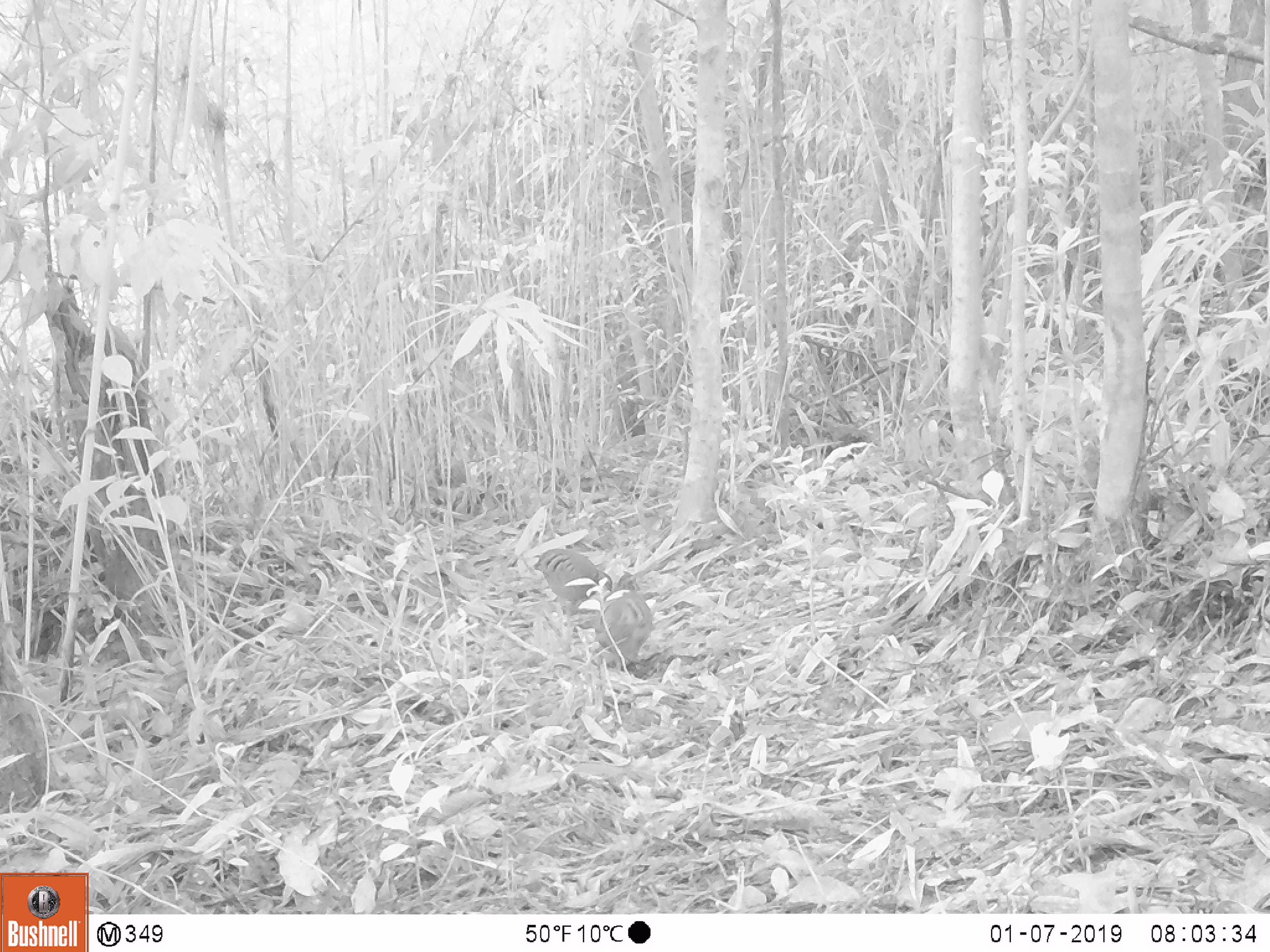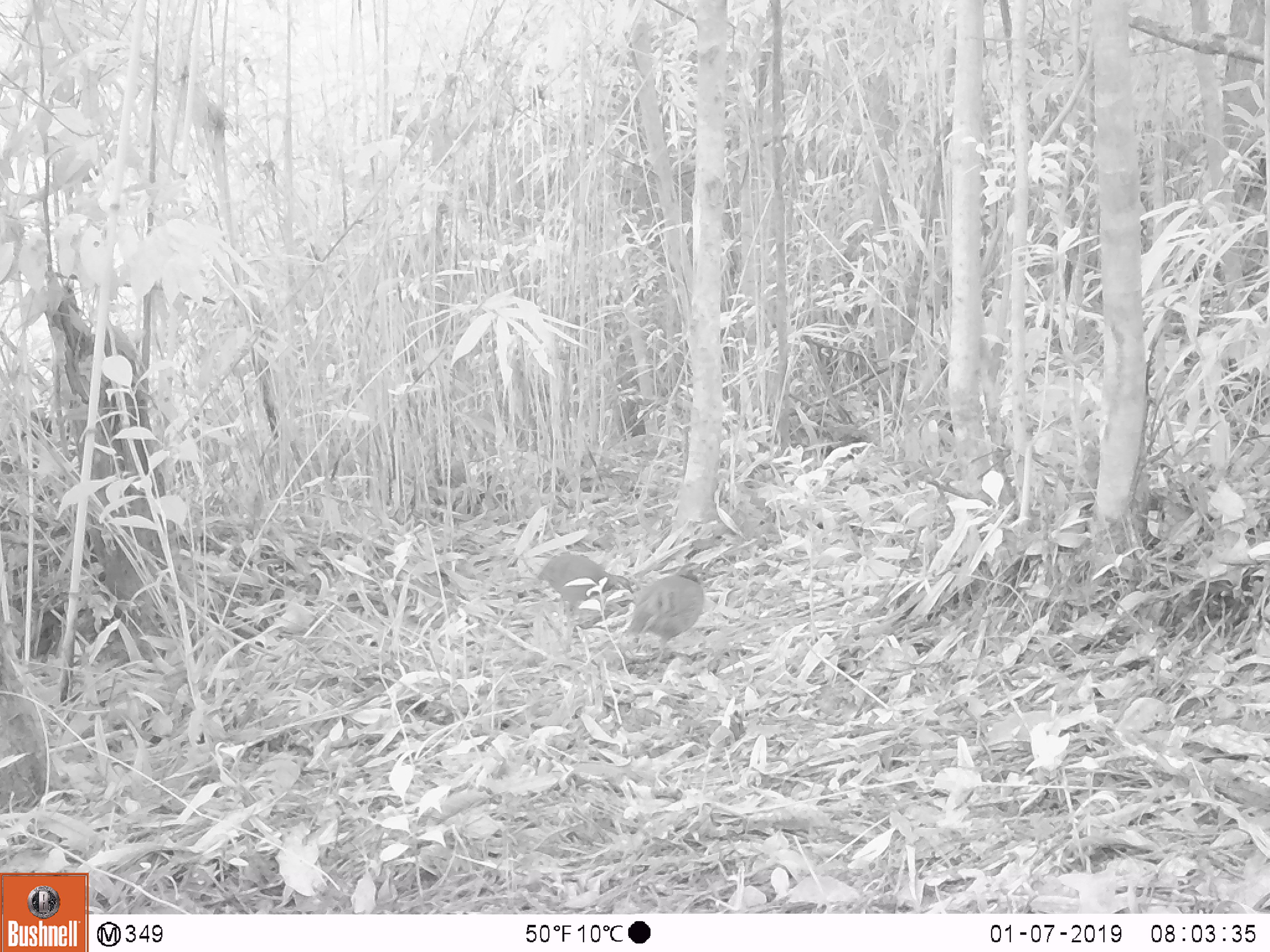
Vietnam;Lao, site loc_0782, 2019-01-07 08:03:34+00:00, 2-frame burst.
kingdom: Animalia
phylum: Chordata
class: Aves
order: Galliformes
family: Phasianidae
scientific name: Phasianidae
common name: partridge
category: unidentified partridge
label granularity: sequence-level